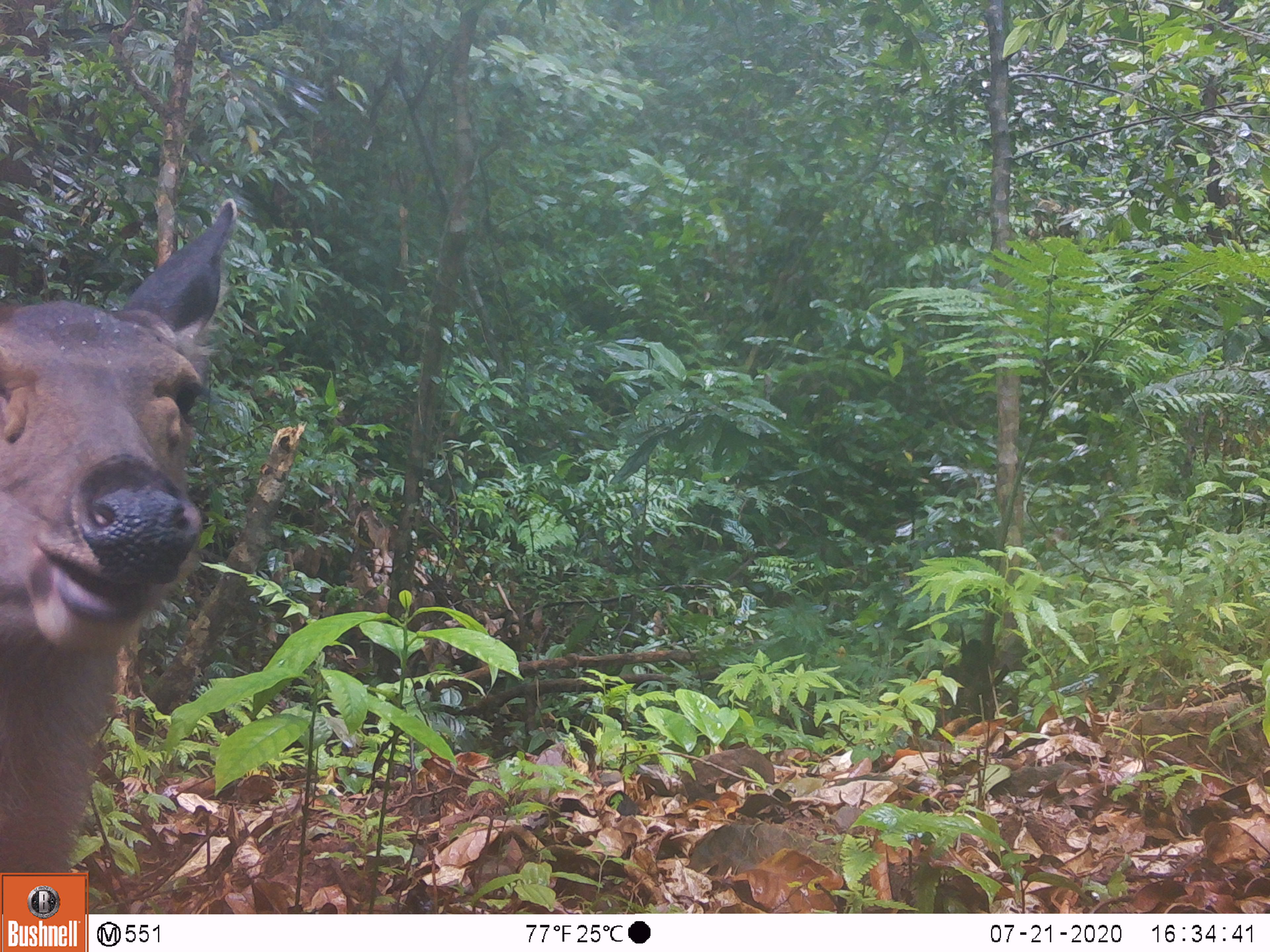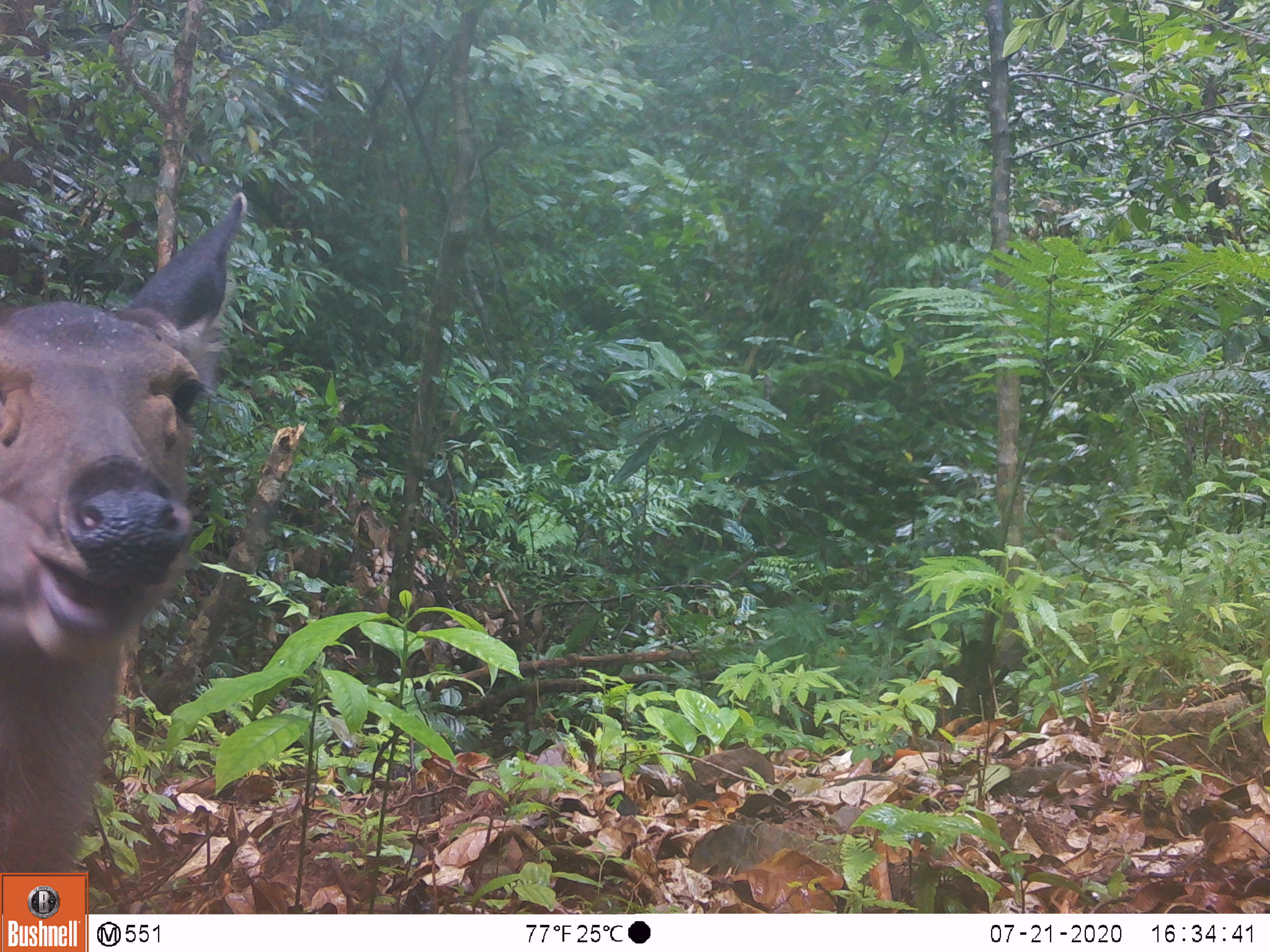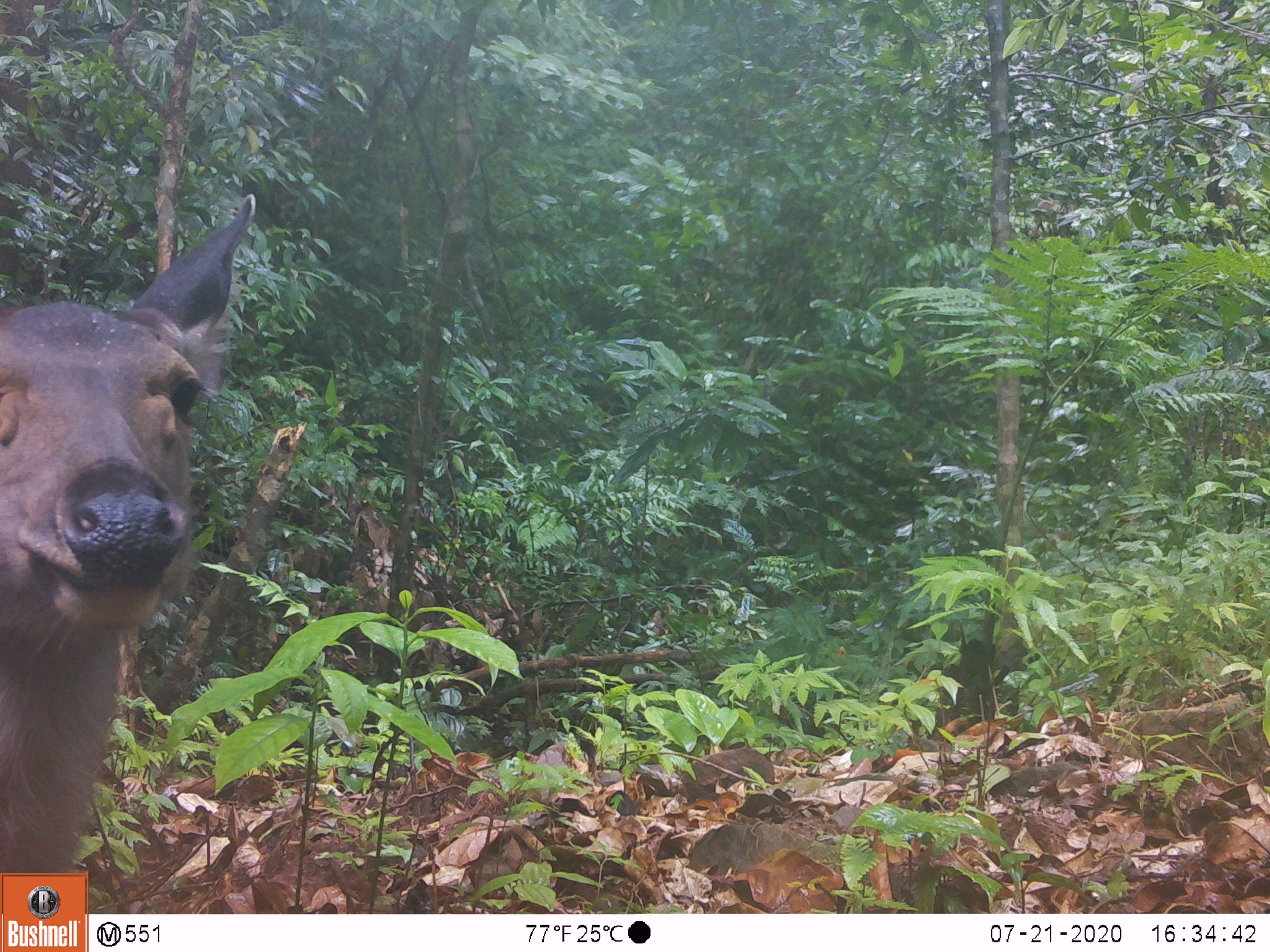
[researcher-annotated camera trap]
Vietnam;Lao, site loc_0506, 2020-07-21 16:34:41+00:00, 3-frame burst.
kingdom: Animalia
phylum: Chordata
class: Mammalia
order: Artiodactyla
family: Cervidae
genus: Rusa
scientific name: Rusa unicolor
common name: sambar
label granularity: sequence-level